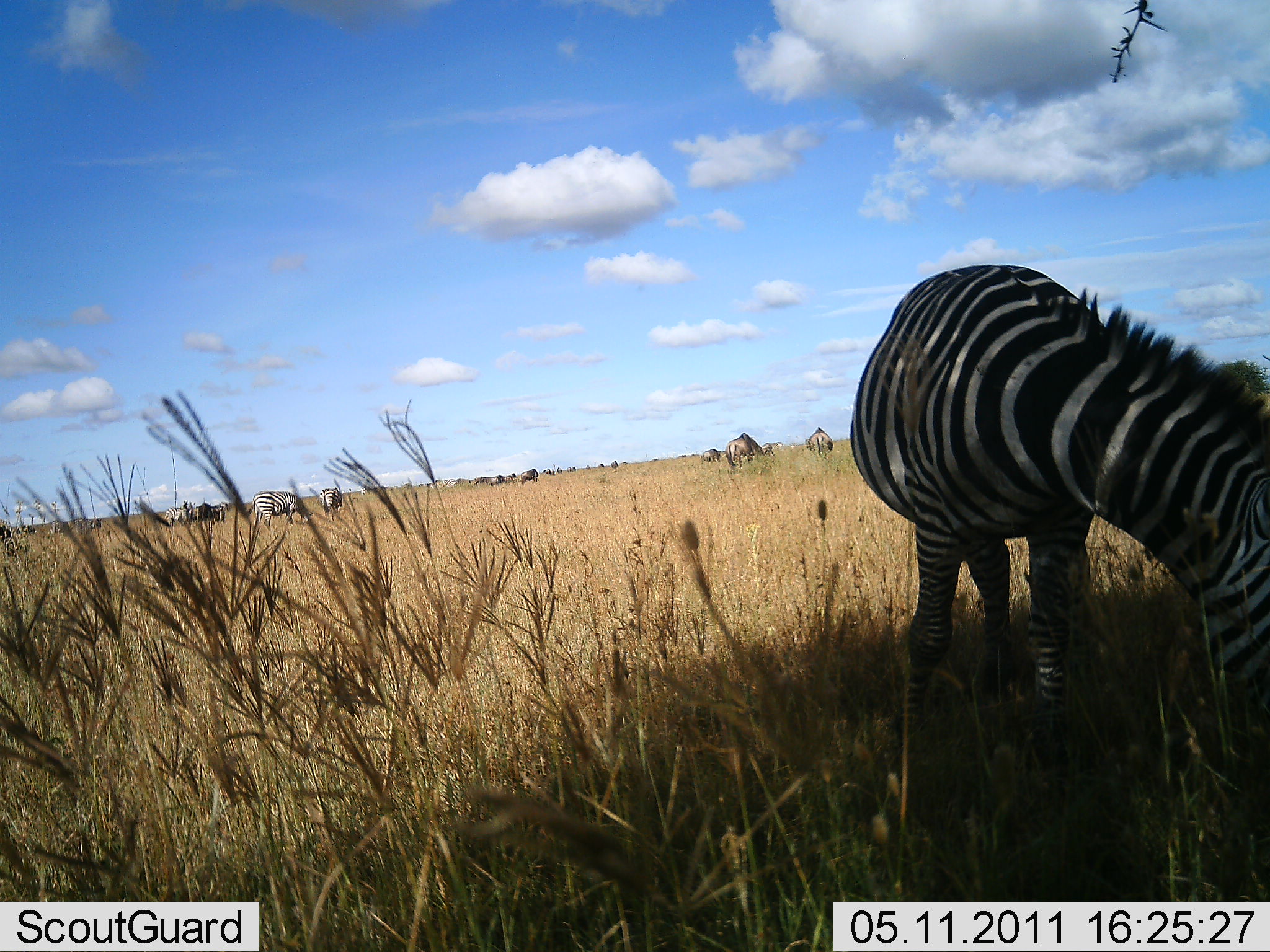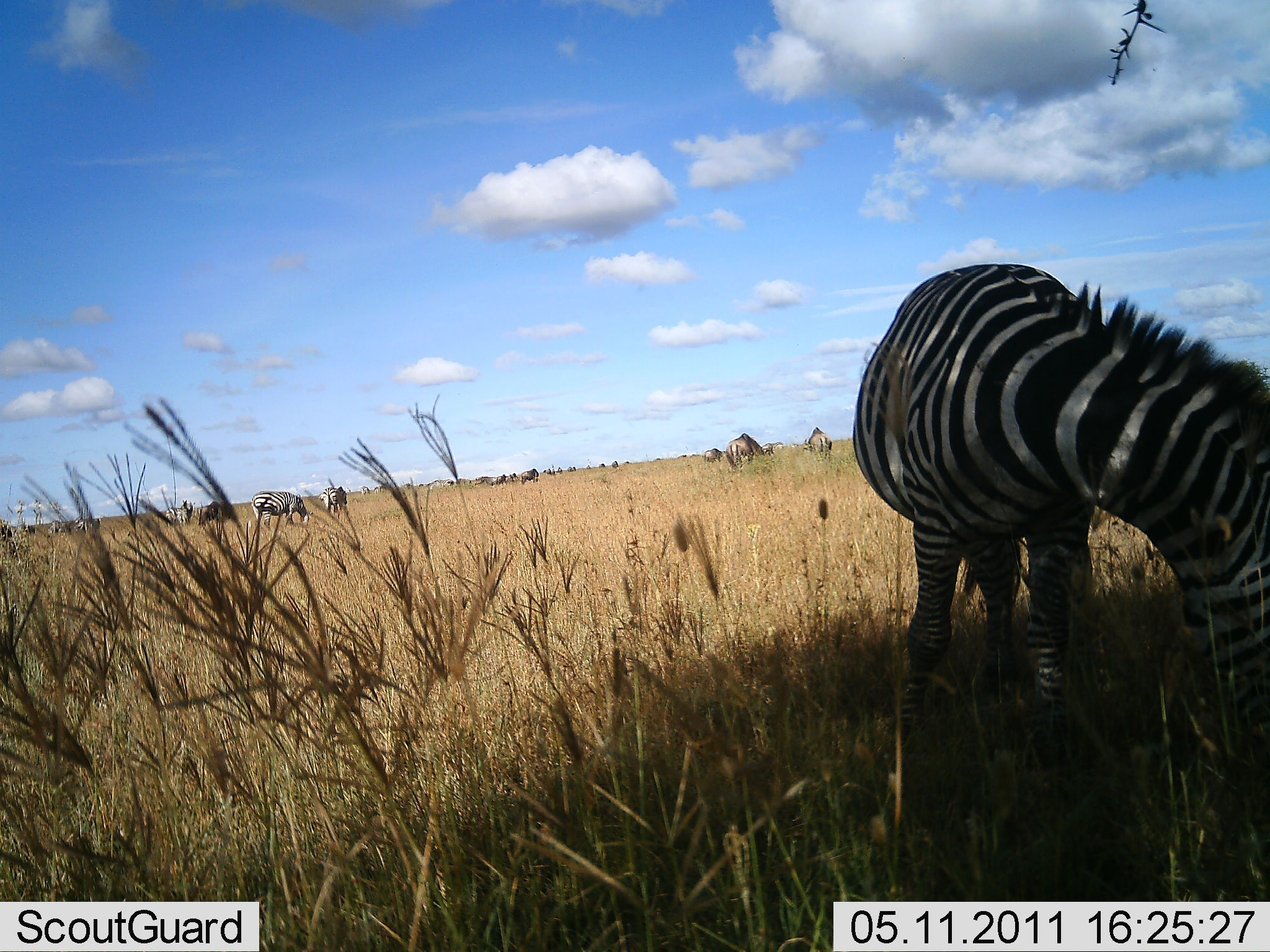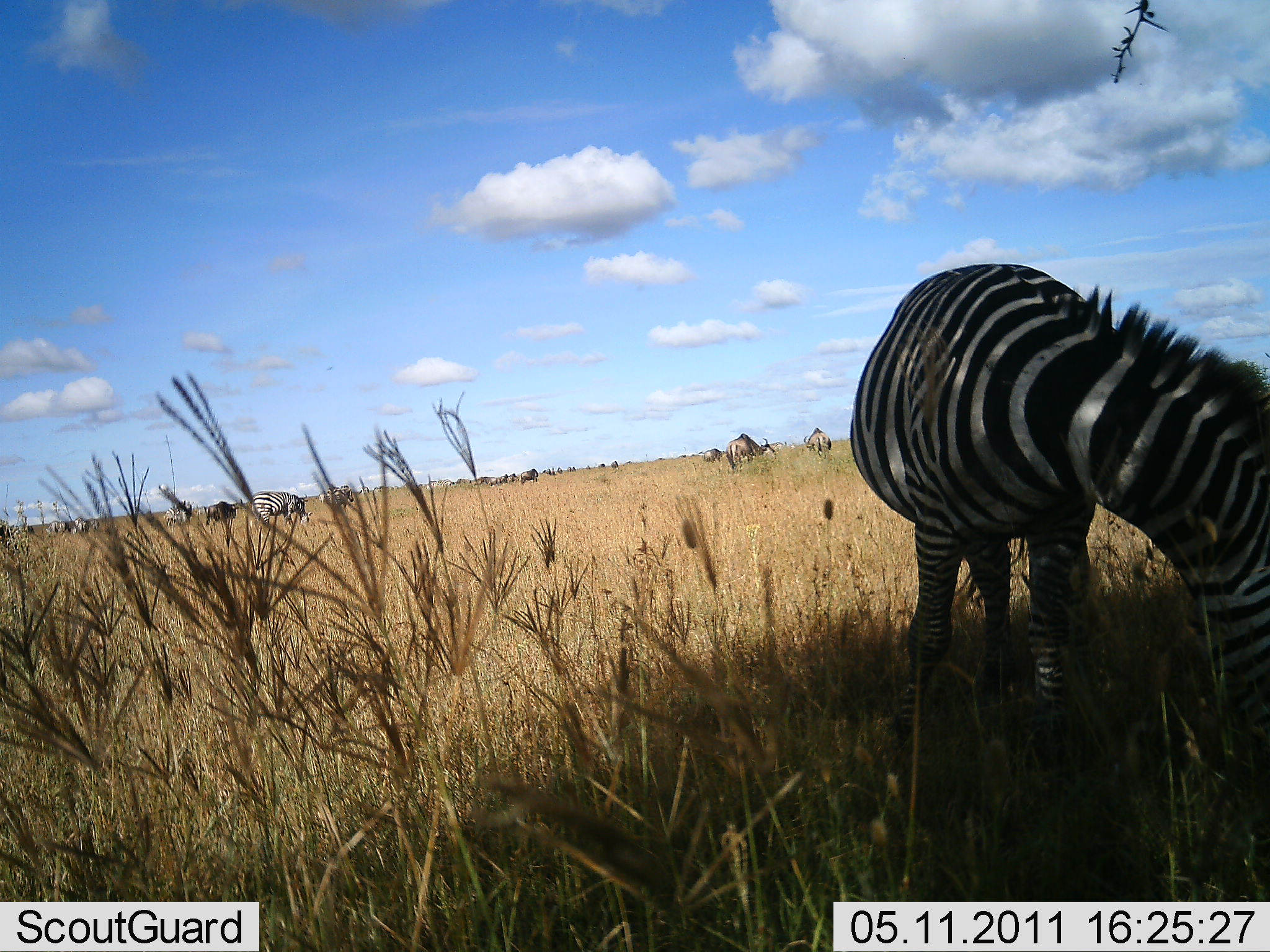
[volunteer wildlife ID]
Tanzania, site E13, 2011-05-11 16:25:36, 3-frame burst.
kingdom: Animalia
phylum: Chordata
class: Mammalia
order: Artiodactyla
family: Bovidae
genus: Connochaetes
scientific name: Connochaetes taurinus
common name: blue wildebeest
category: wildebeest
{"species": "wildebeest (blue wildebeest) (Connochaetes taurinus)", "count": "11-50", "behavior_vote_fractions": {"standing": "17%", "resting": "0%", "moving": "17%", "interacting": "0%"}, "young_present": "0%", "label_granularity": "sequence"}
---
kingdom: Animalia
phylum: Chordata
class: Mammalia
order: Perissodactyla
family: Equidae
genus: Equus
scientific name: Equus quagga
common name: plains zebra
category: zebra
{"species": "zebra (plains zebra) (Equus quagga)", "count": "5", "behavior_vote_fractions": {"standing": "18%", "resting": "0%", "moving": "0%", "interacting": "0%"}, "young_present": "0%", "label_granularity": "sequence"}